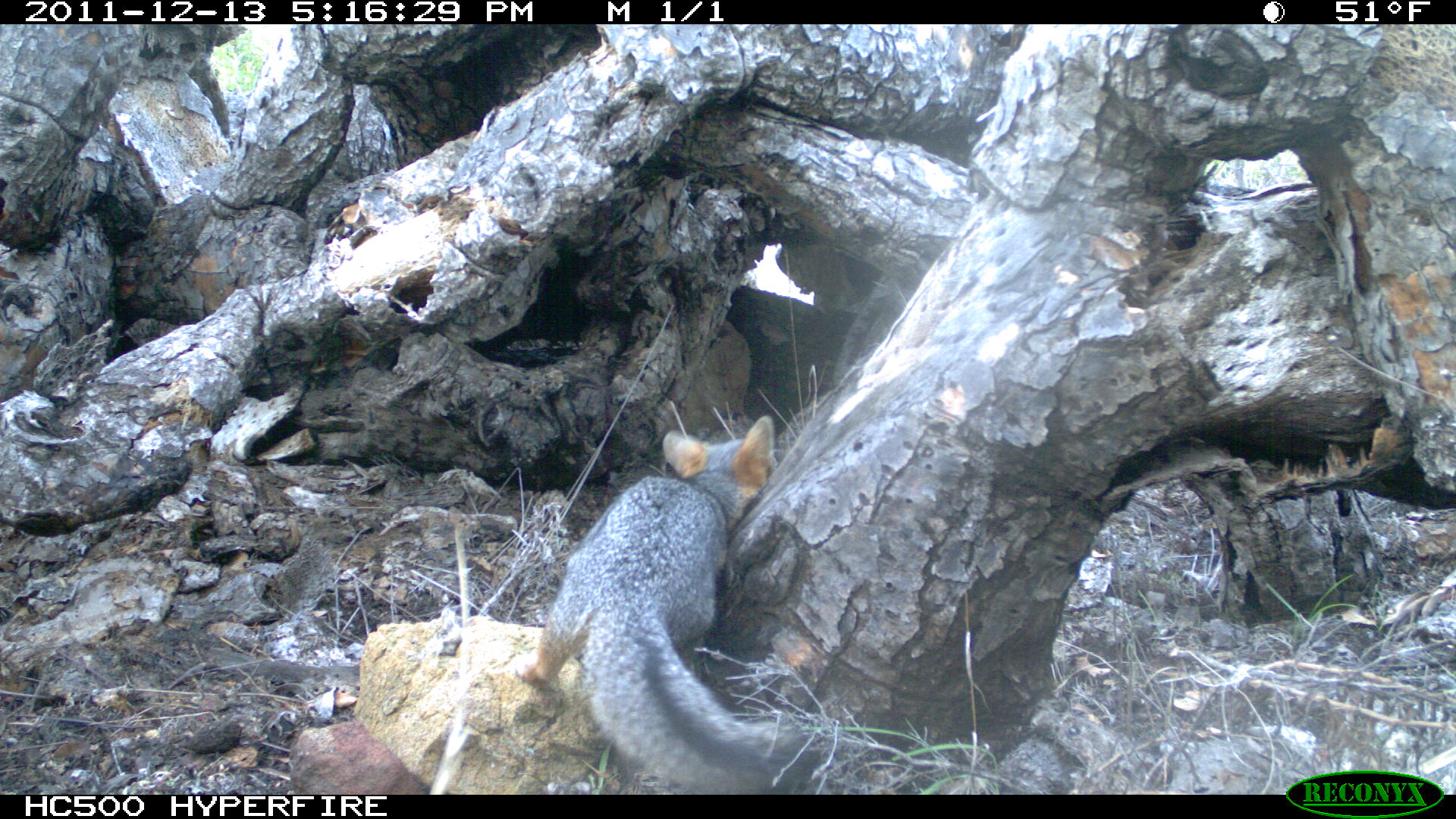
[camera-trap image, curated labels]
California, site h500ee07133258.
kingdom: Animalia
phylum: Chordata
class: Mammalia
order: Carnivora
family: Canidae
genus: Urocyon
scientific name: Urocyon littoralis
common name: island fox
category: fox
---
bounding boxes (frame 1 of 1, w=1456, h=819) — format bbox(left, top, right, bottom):
fox: bbox(513, 415, 816, 794)